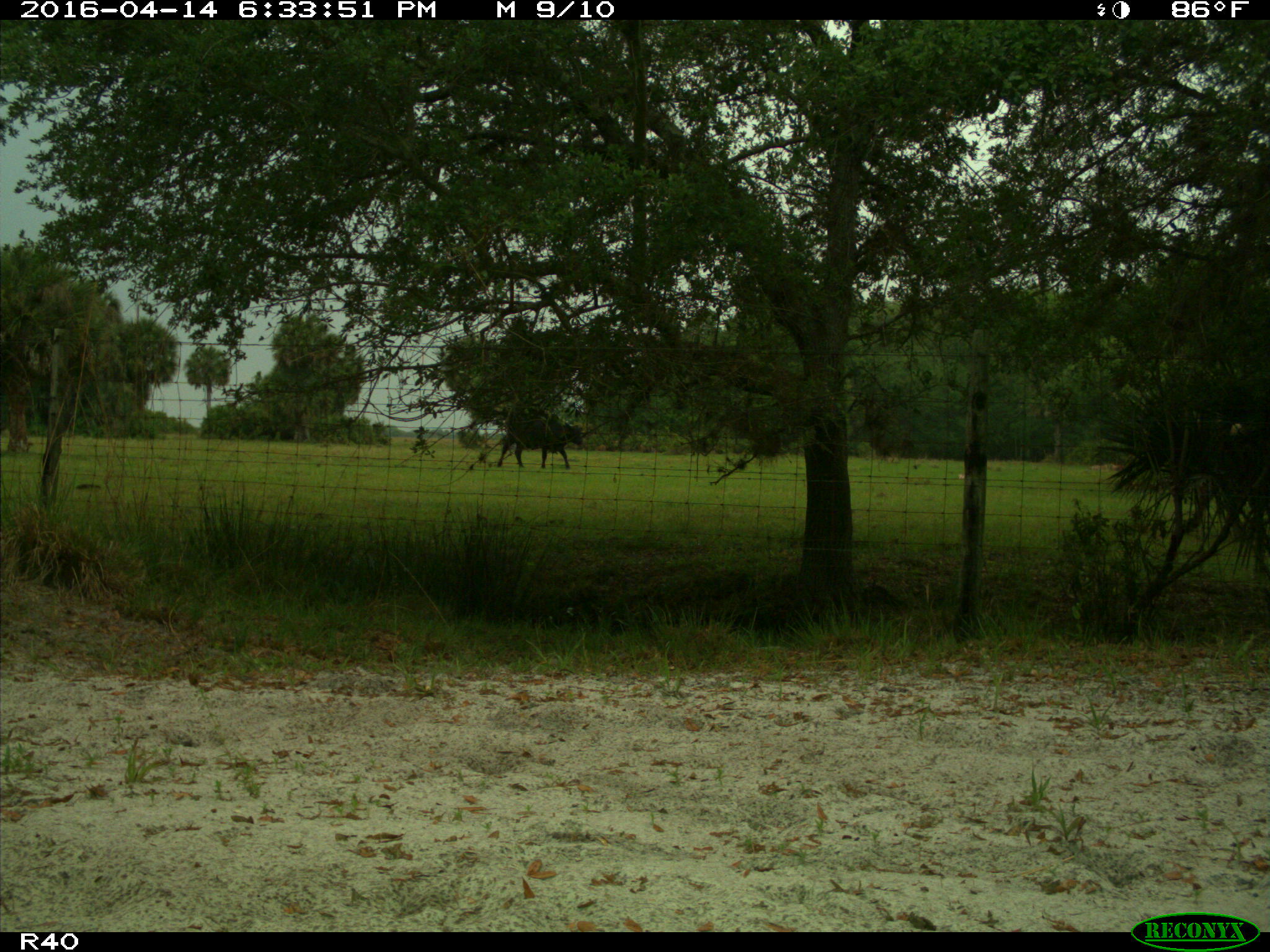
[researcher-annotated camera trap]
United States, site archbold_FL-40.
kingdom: Animalia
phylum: Chordata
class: Mammalia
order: Artiodactyla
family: Bovidae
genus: Bos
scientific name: Bos taurus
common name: domestic cow